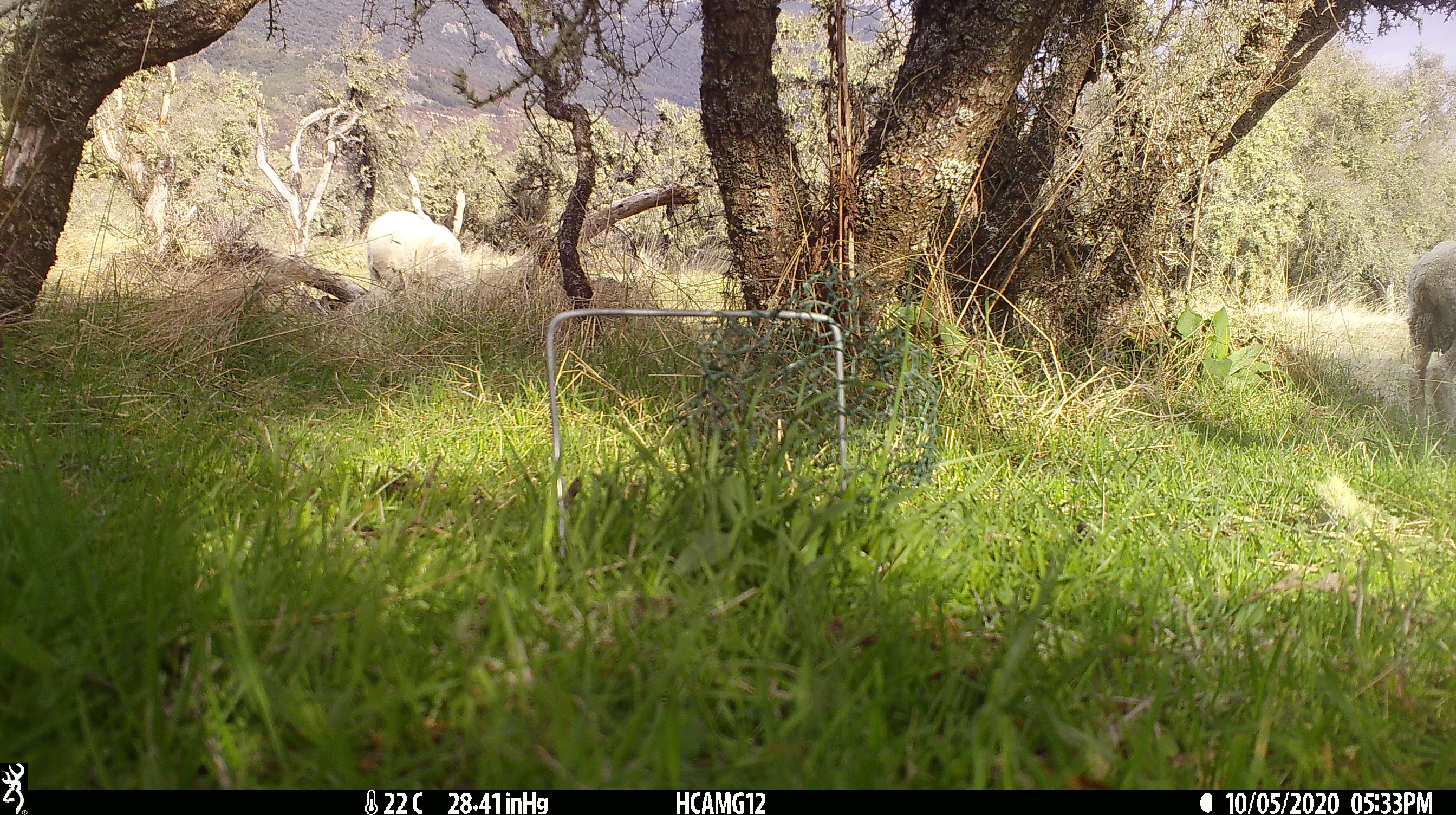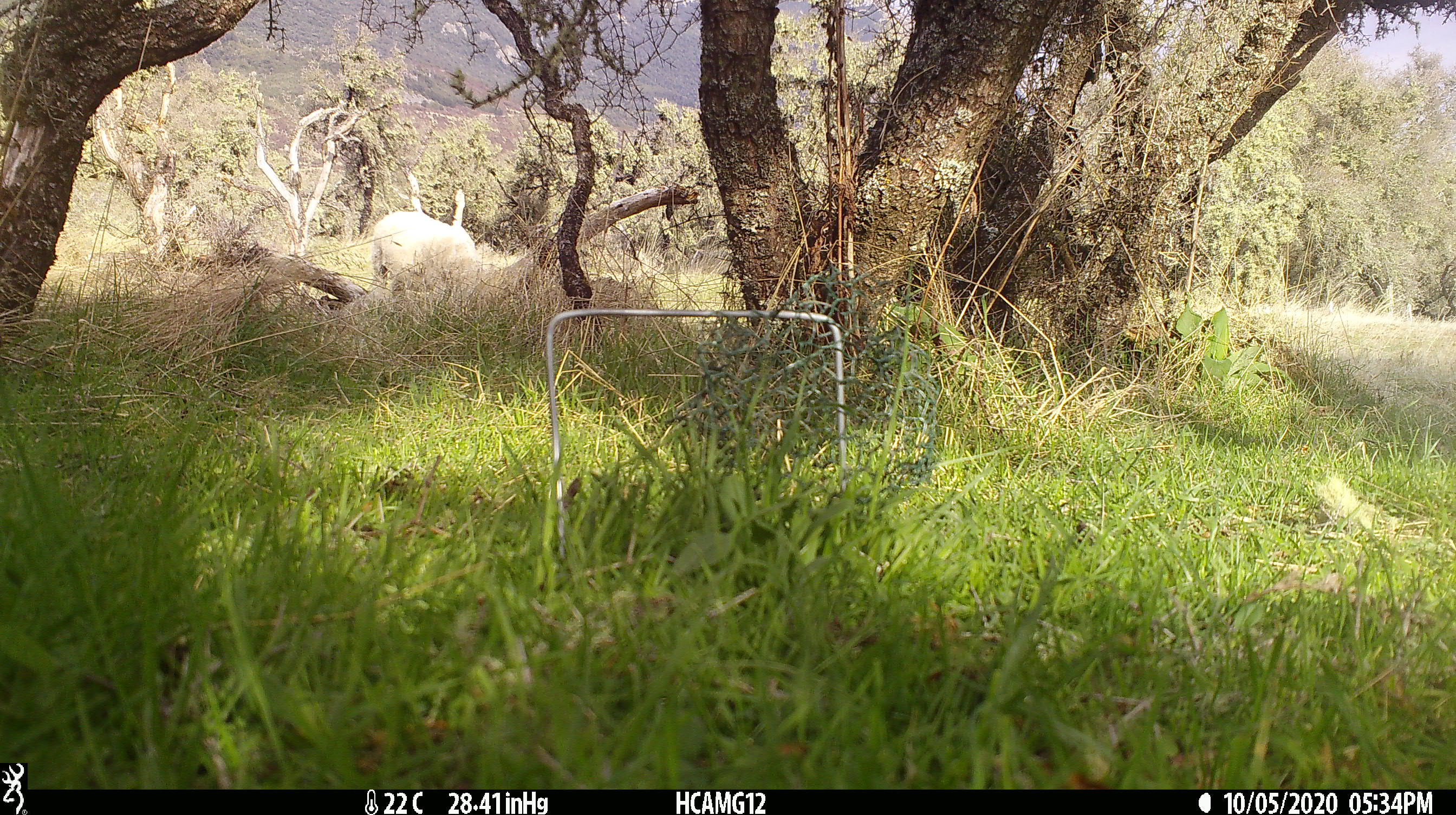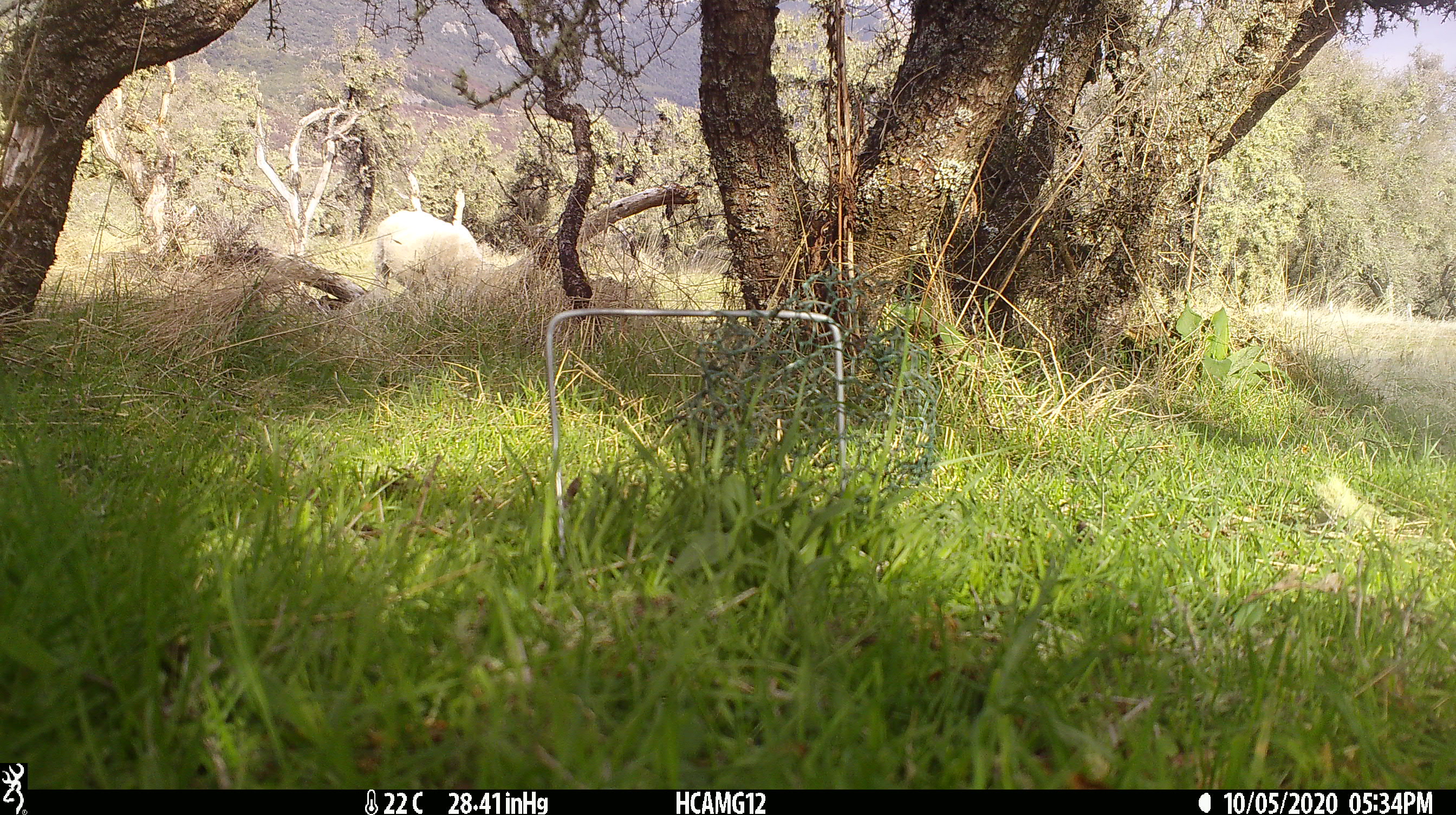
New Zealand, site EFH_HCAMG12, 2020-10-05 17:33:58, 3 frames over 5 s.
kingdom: Animalia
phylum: Chordata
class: Mammalia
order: Artiodactyla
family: Bovidae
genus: Ovis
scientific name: Ovis aries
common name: domestic sheep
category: sheep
Sheep (domestic sheep) (Ovis aries).